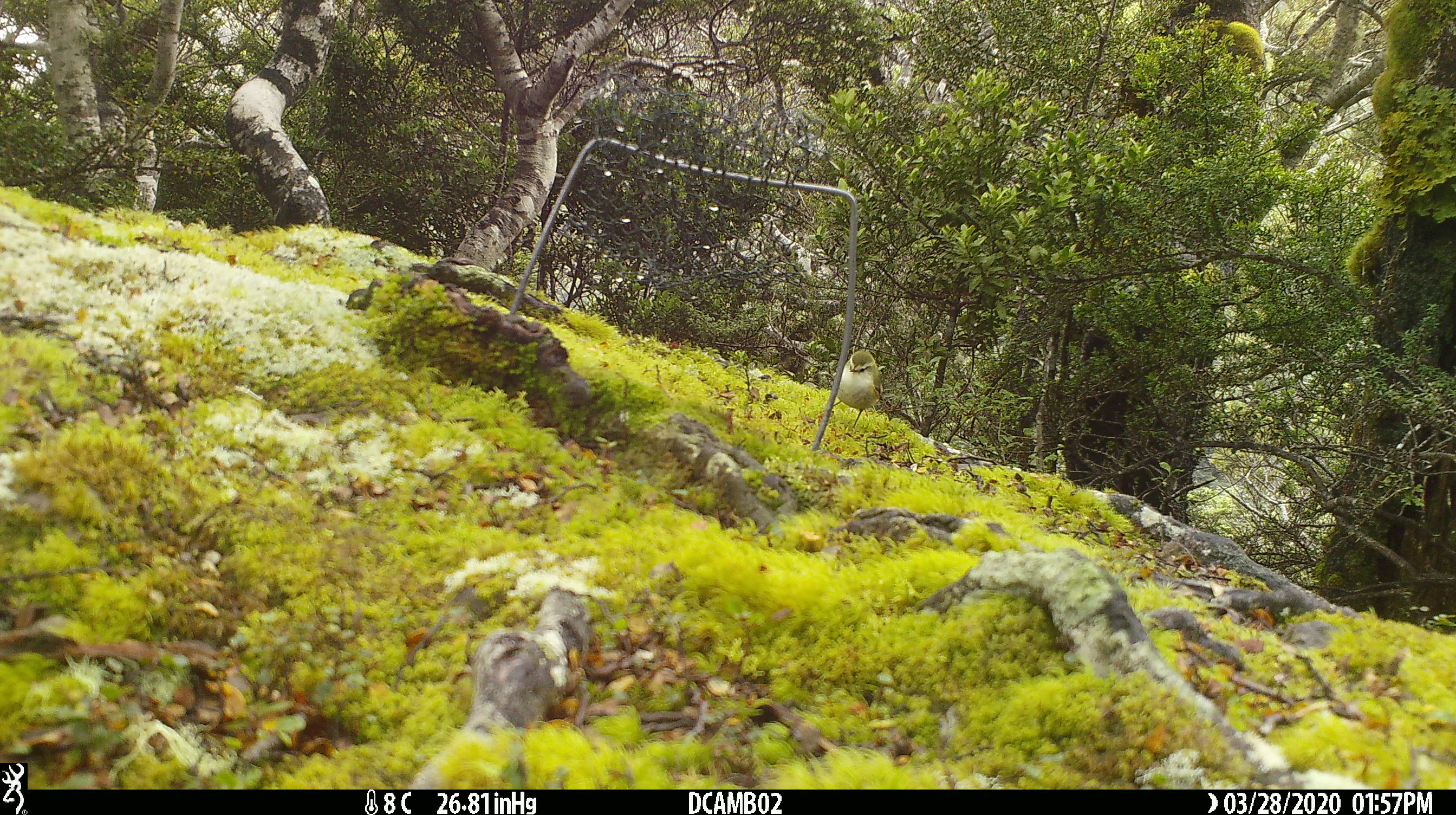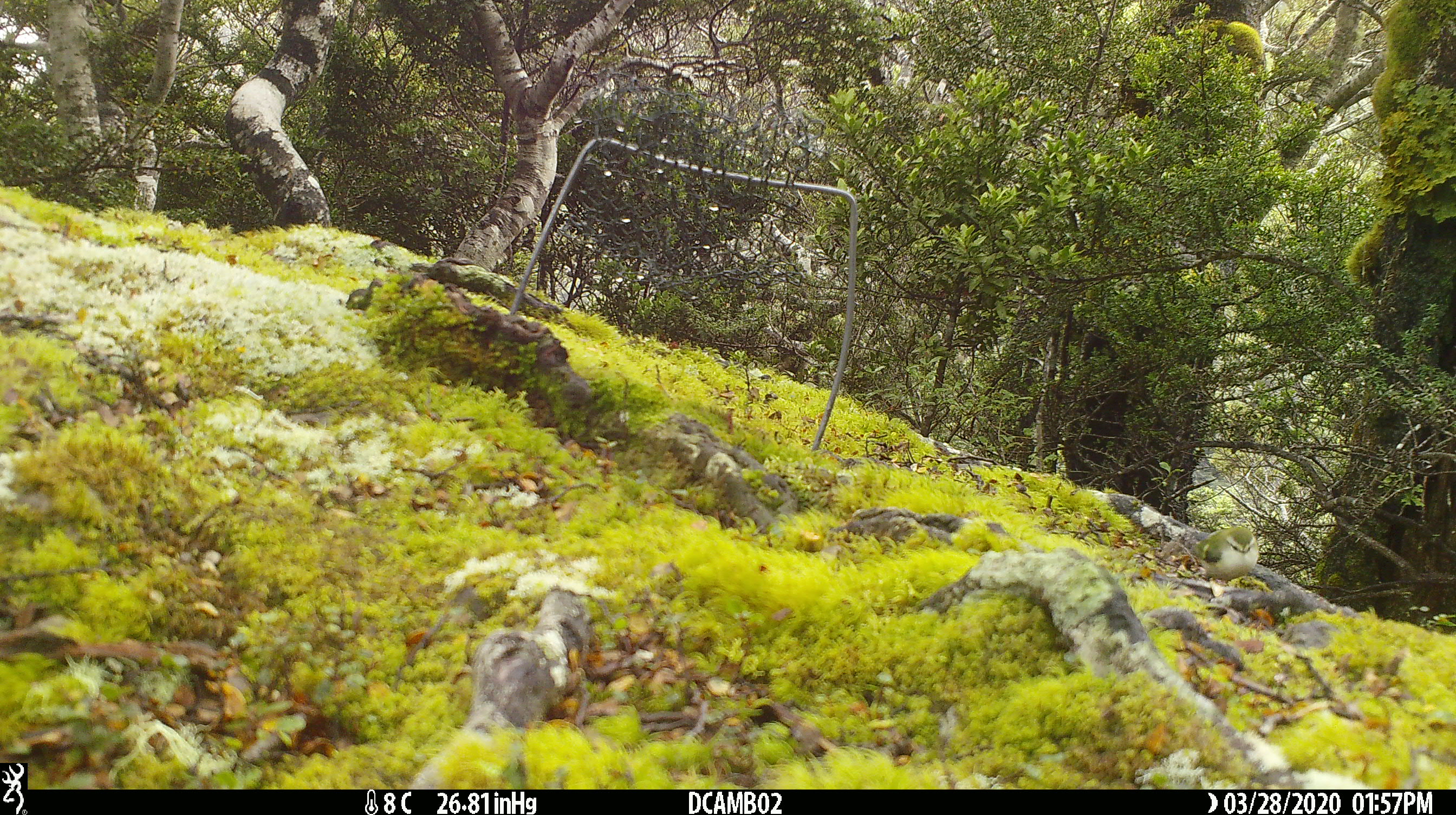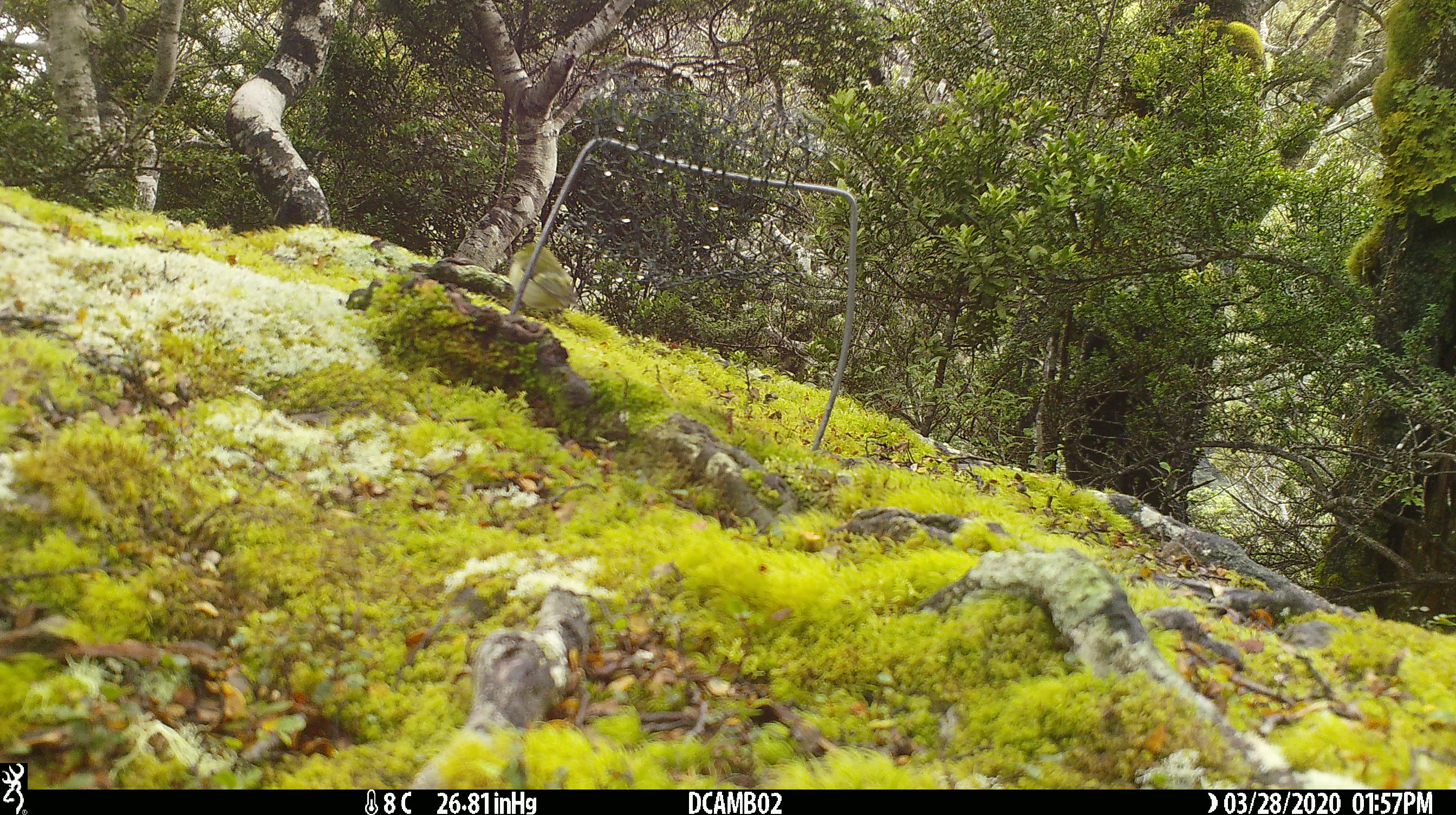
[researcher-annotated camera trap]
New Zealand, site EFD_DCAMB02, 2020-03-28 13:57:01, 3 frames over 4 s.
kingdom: Animalia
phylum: Chordata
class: Aves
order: Passeriformes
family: Acanthisittidae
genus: Acanthisitta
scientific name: Acanthisitta chloris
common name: rifleman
Rifleman (Acanthisitta chloris).